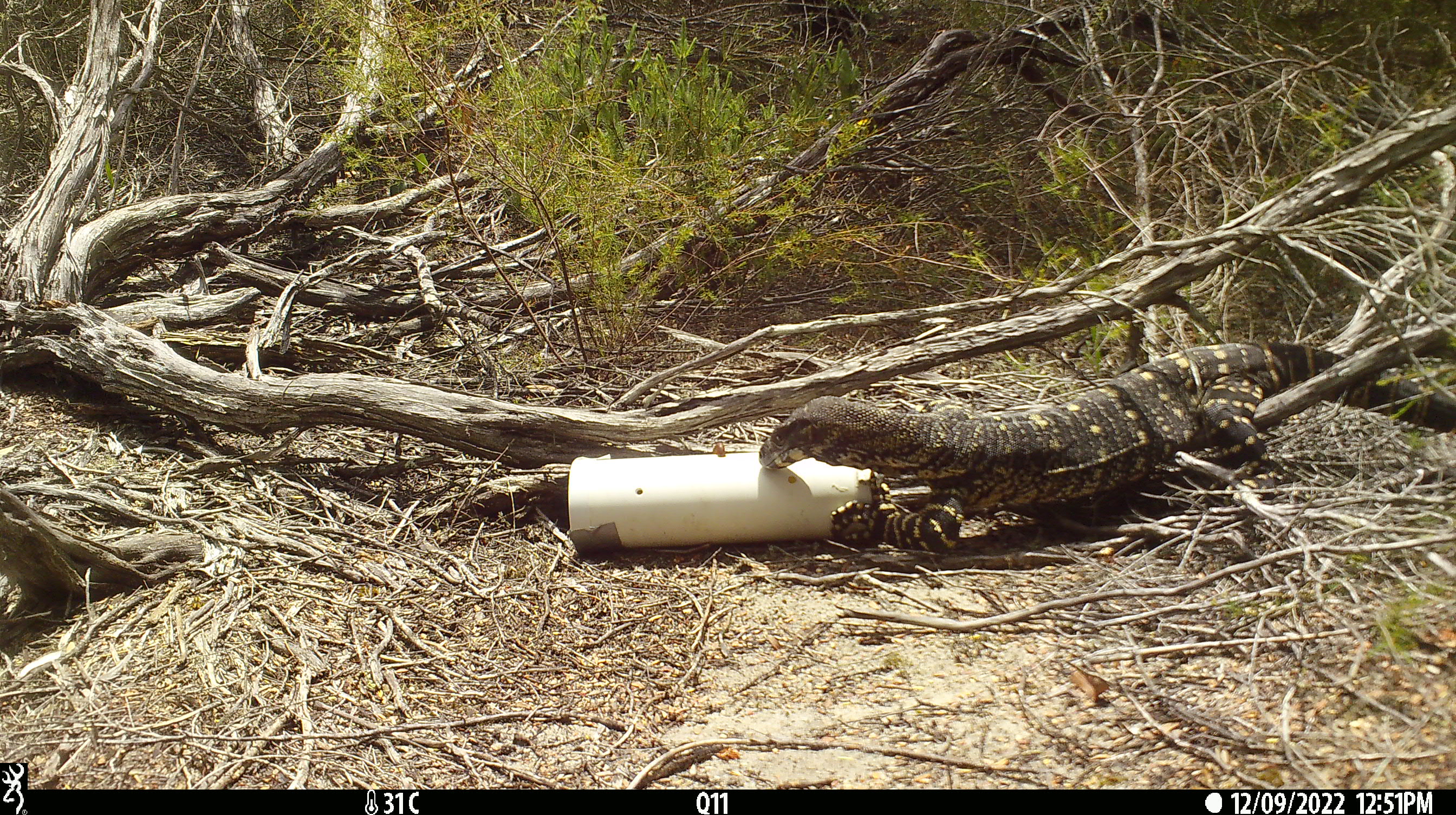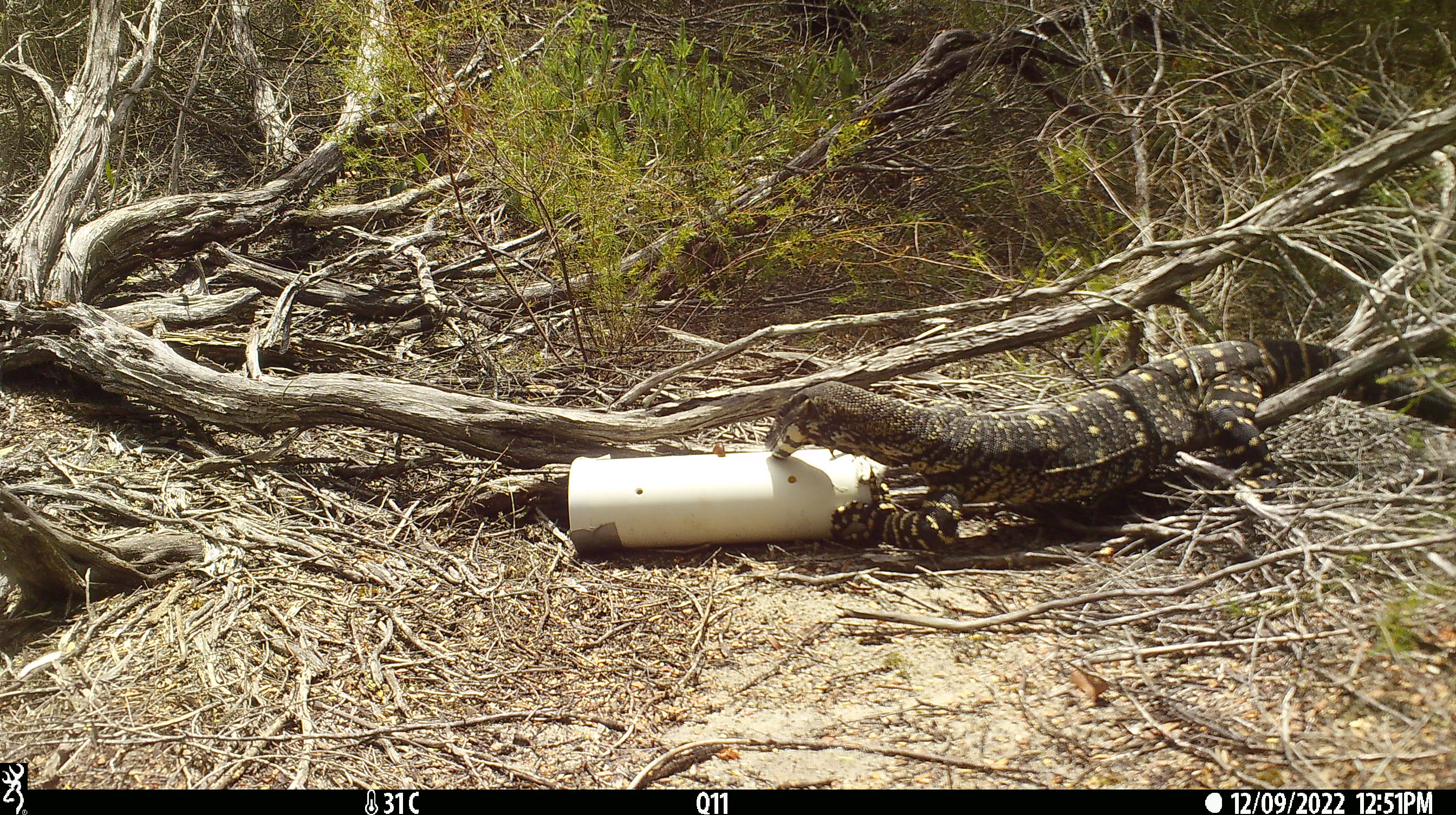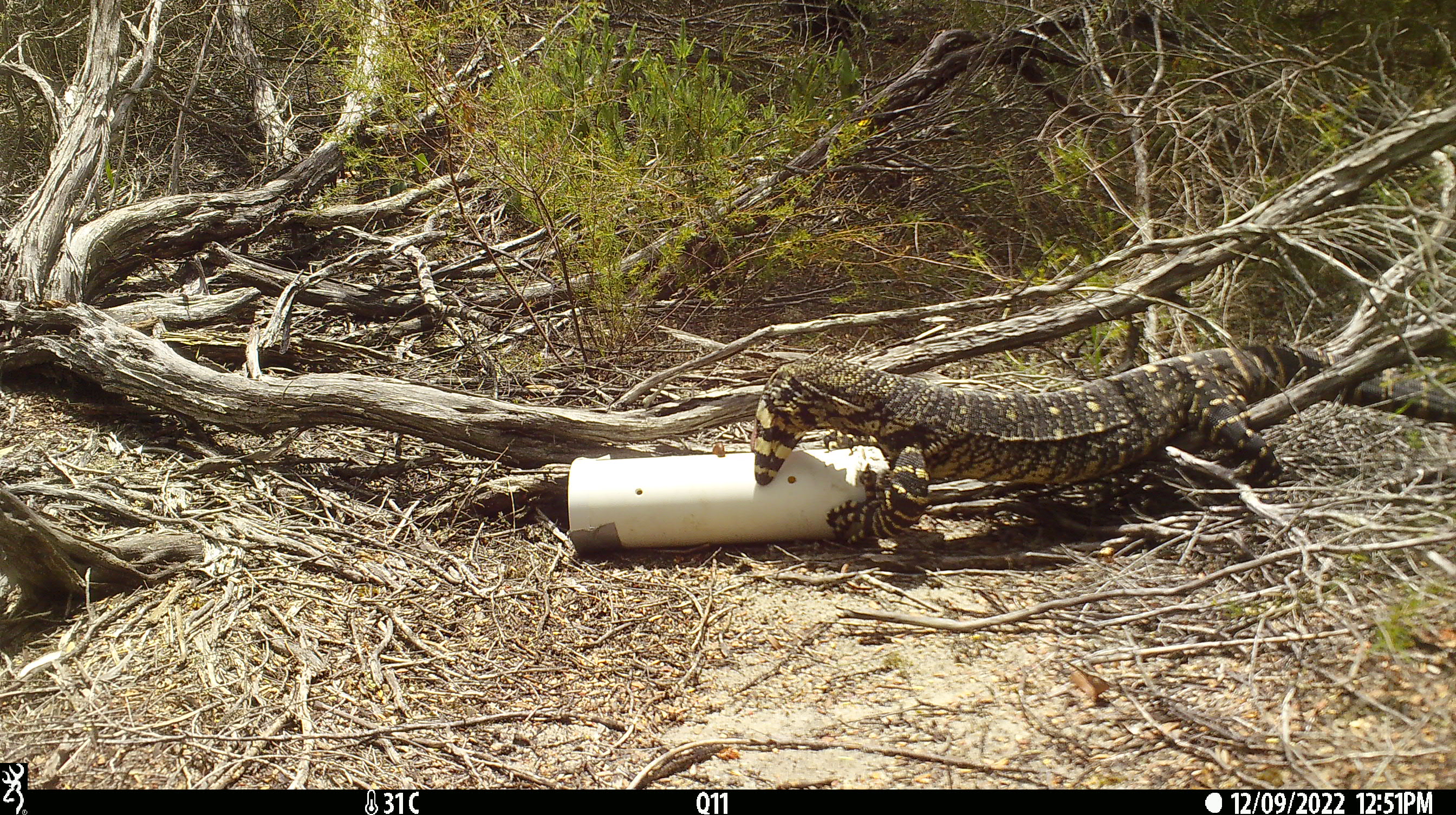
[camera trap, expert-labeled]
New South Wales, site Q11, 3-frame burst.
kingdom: Animalia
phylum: Chordata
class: Reptilia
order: Squamata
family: Varanidae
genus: Varanus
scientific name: Varanus varius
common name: lace monitor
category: goanna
Goanna (lace monitor) (Varanus varius).